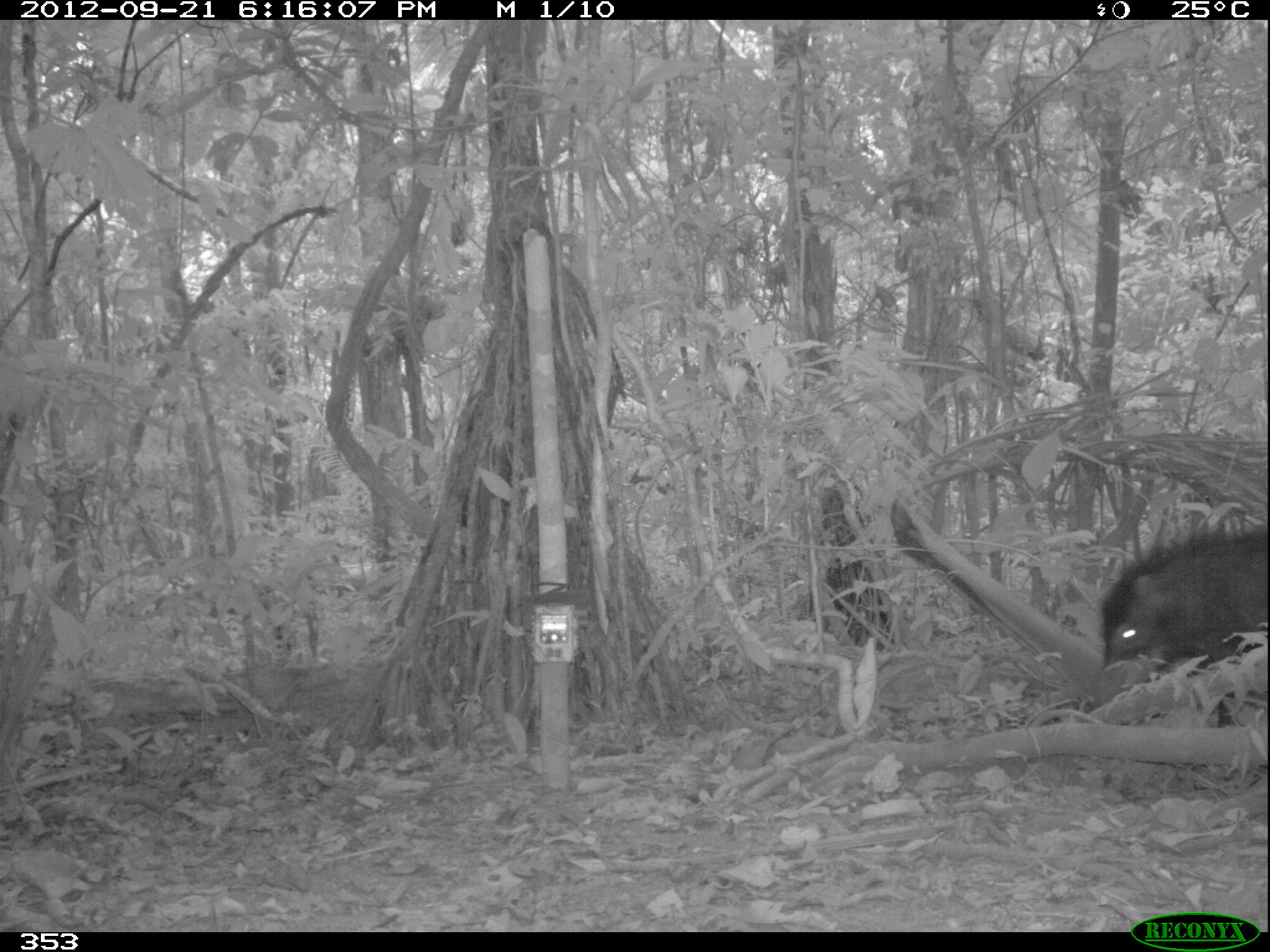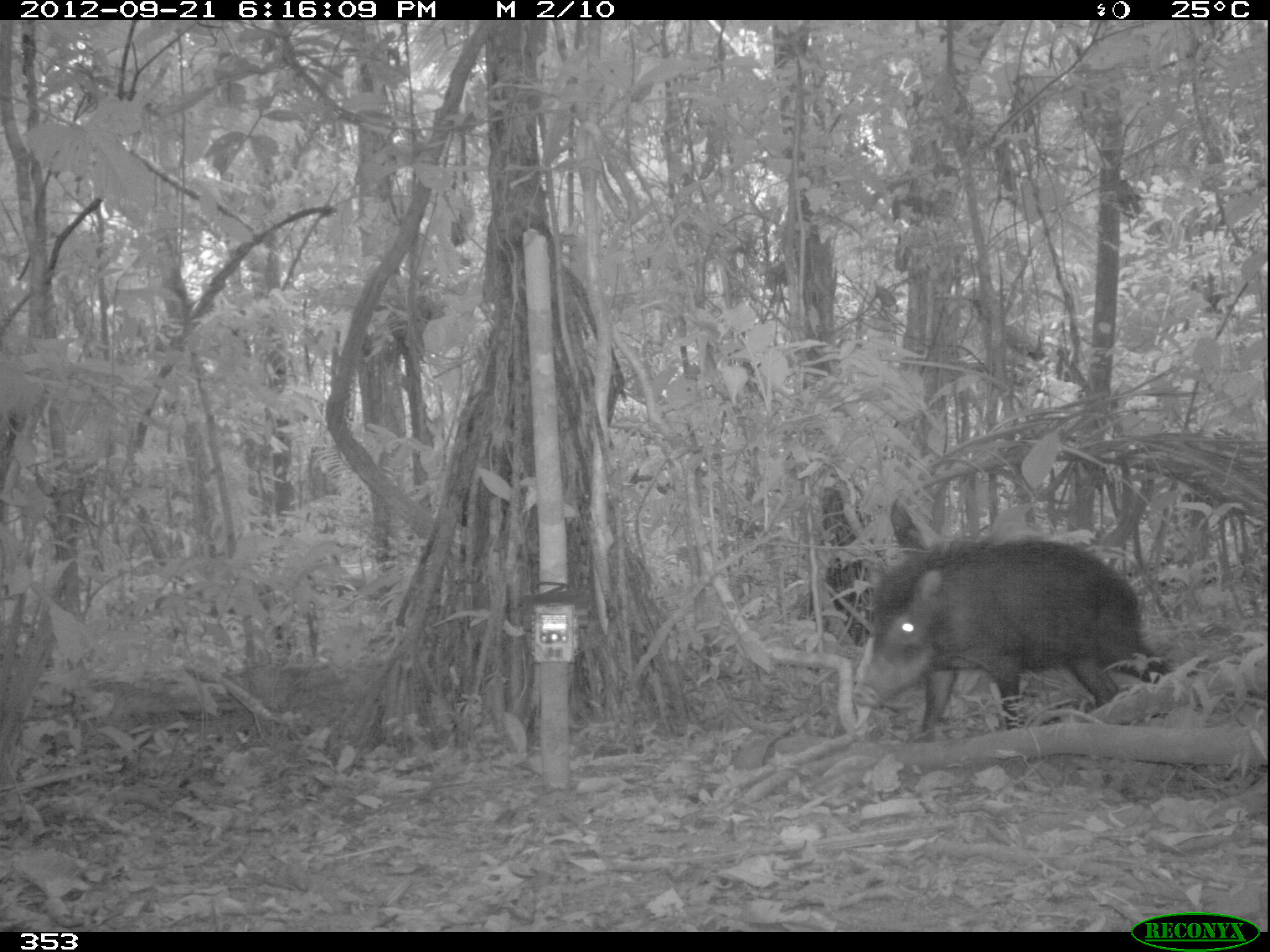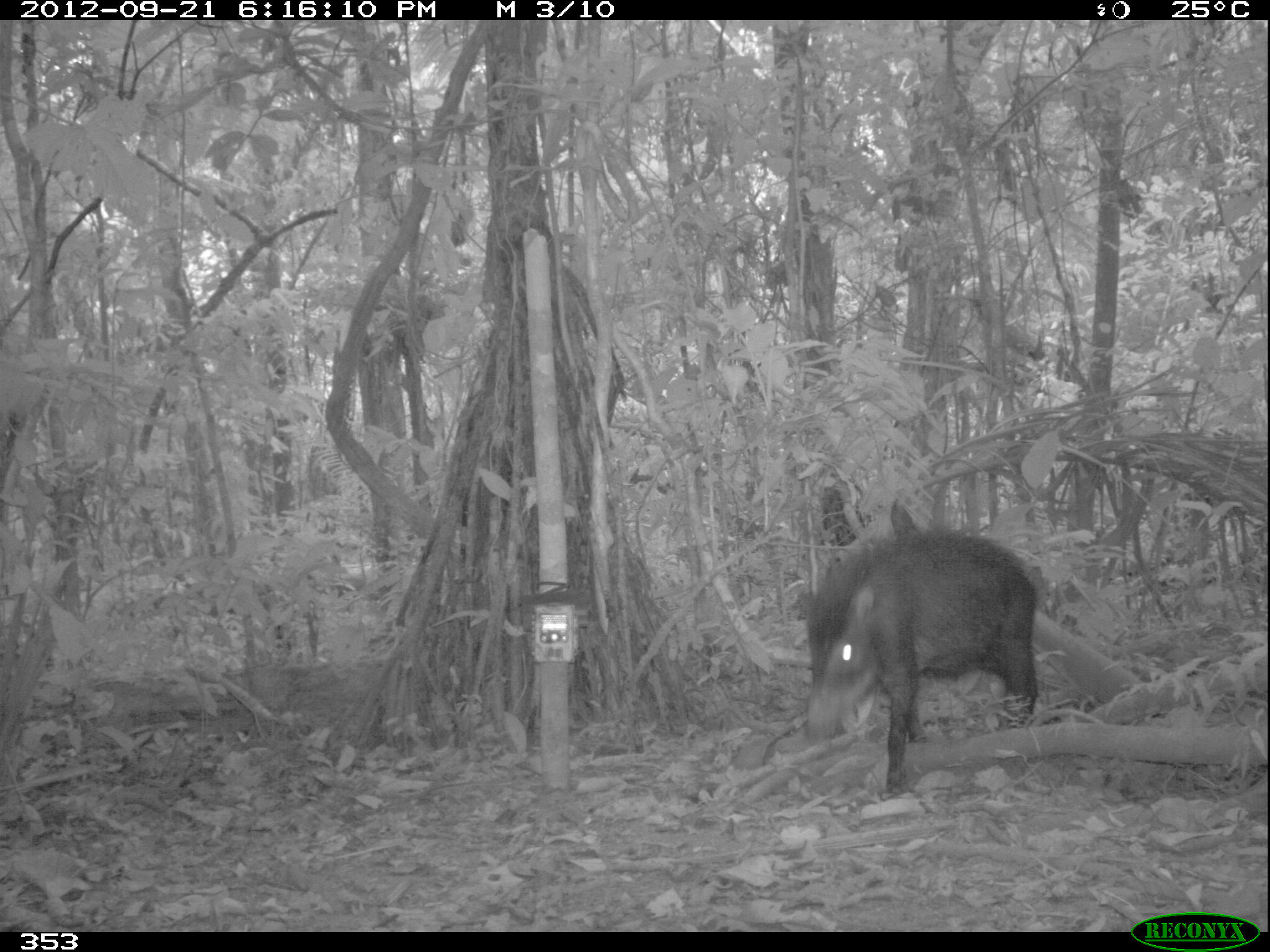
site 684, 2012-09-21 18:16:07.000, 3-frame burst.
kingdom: Animalia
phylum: Chordata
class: Mammalia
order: Artiodactyla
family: Tayassuidae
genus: Tayassu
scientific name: Tayassu pecari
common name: white-lipped peccary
Tayassu pecari (white-lipped peccary).